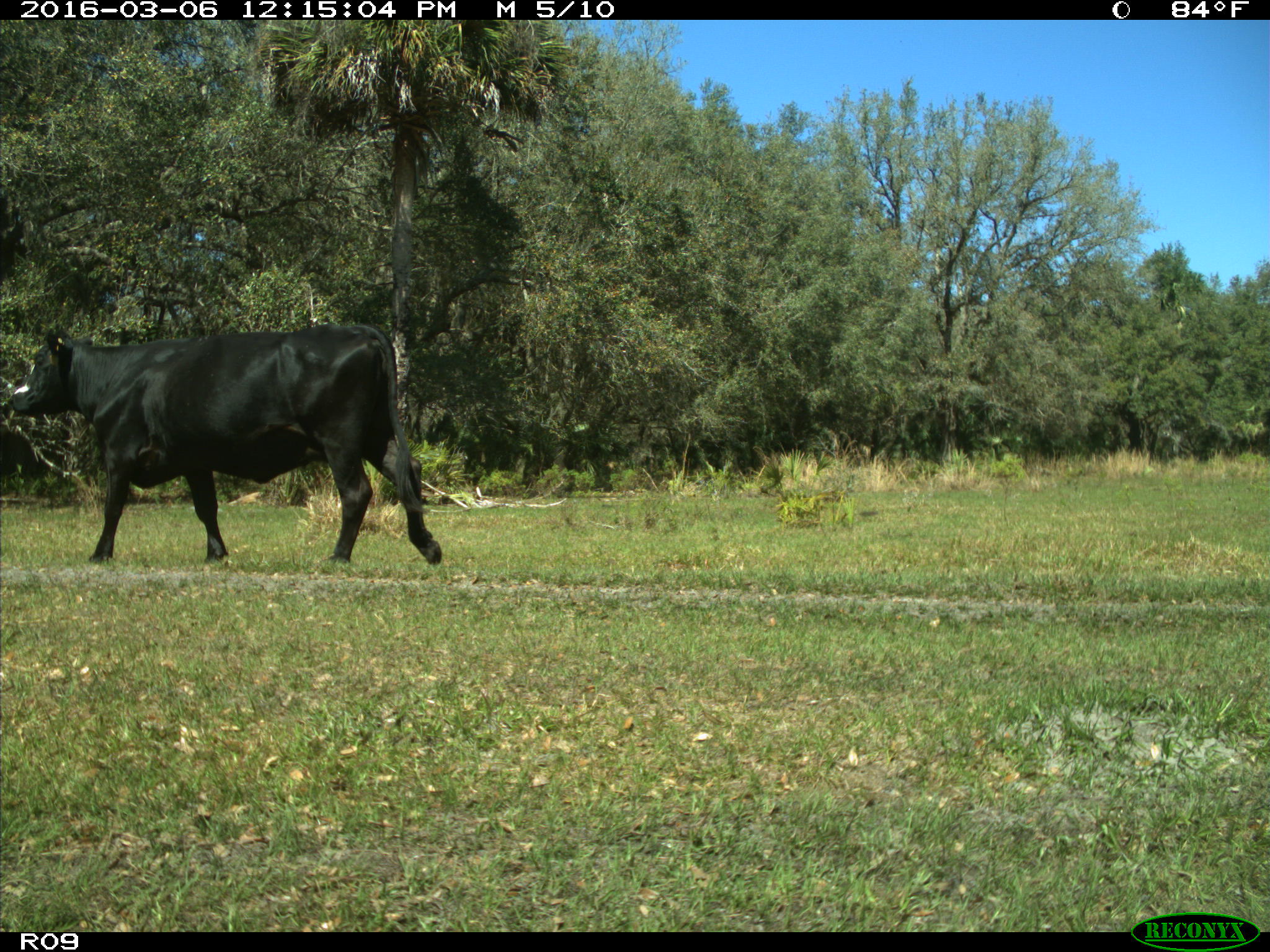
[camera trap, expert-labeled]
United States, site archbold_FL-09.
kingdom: Animalia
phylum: Chordata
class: Mammalia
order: Artiodactyla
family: Bovidae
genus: Bos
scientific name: Bos taurus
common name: domestic cow